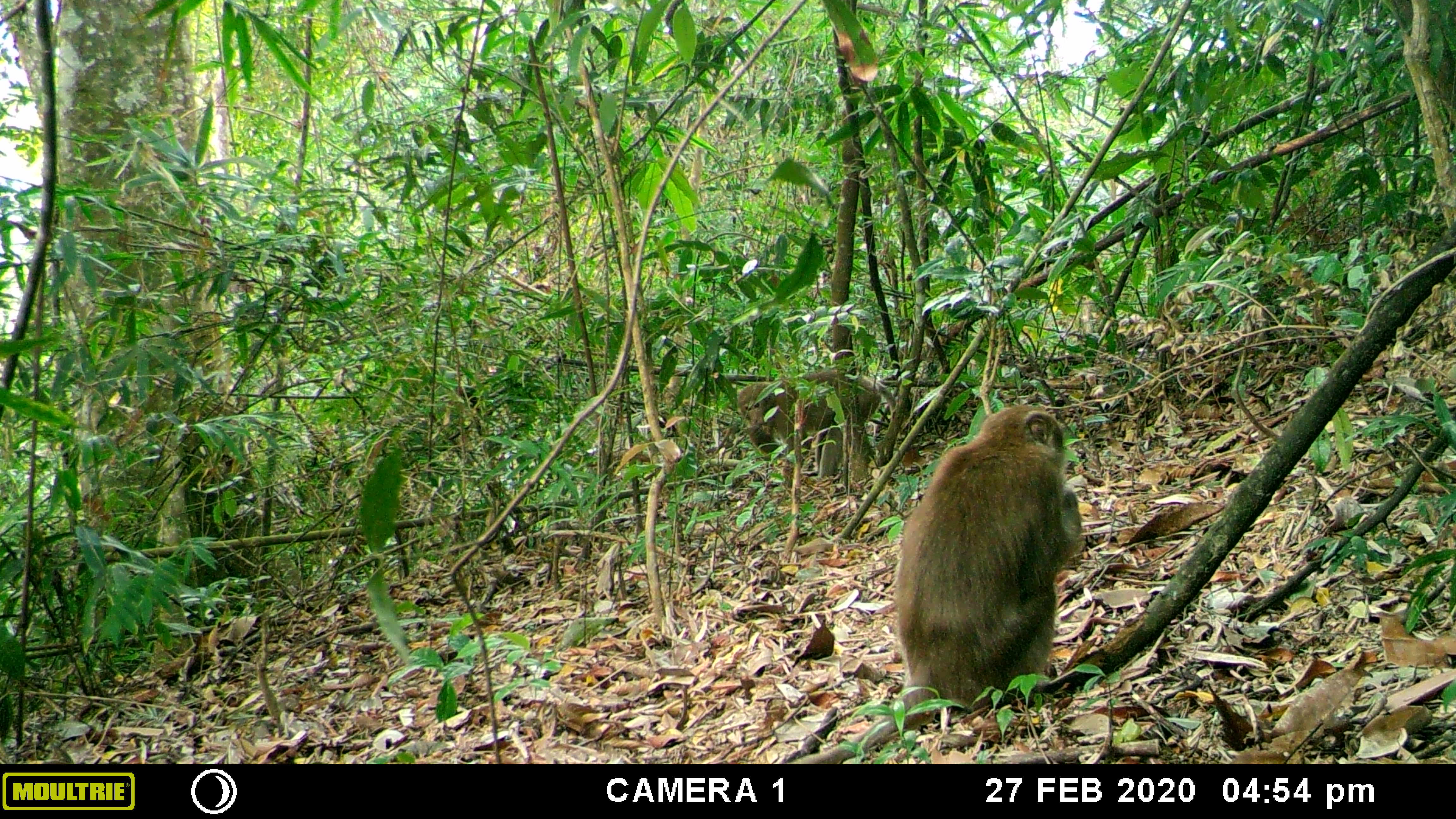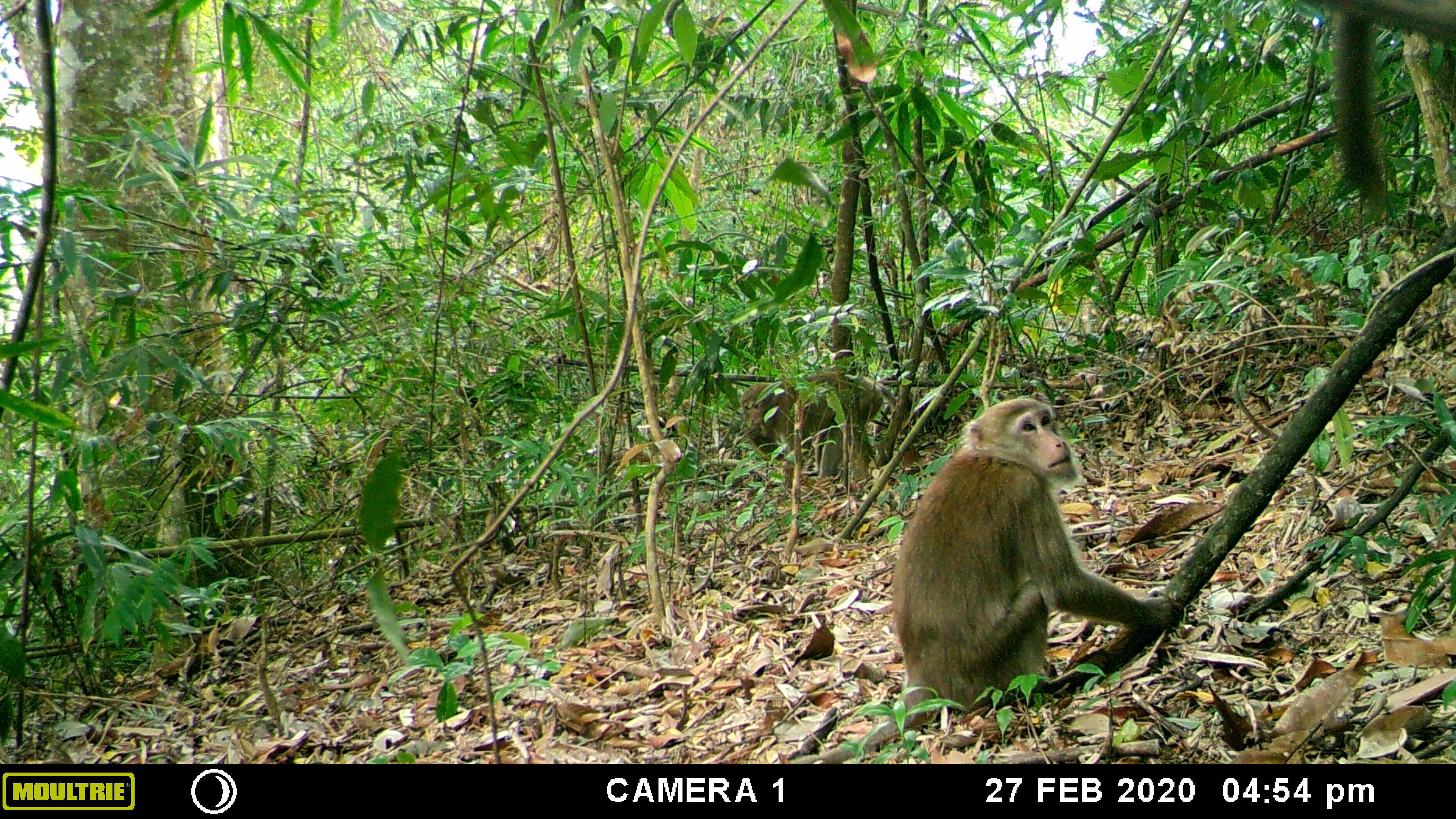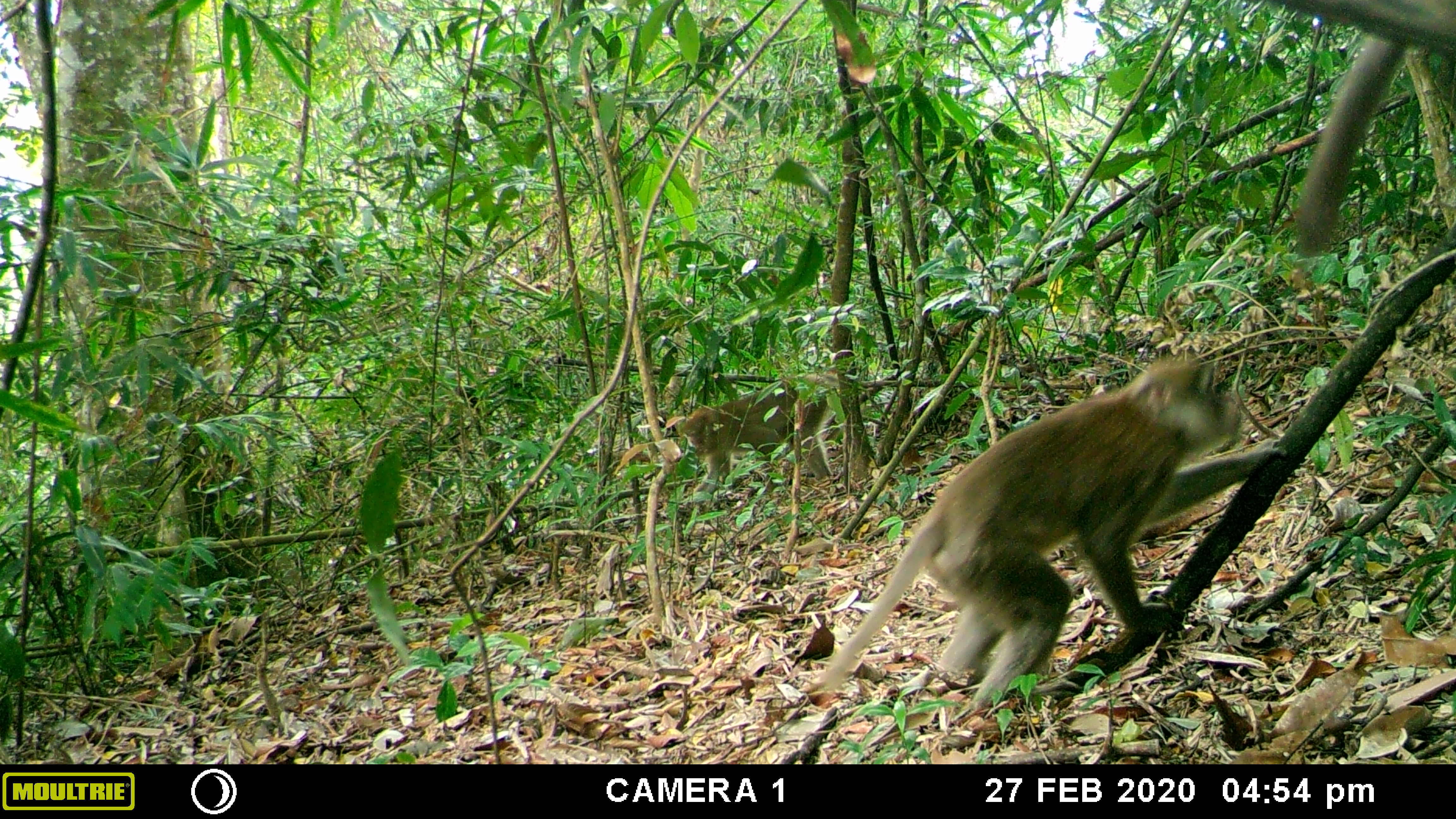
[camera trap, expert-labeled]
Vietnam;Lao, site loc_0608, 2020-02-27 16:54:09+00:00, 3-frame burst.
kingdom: Animalia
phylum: Chordata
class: Mammalia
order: Primates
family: Cercopithecidae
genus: Macaca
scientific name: Macaca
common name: macaques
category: assam or rhesus macaque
Assam or rhesus macaque (macaques) (Macaca). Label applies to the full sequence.